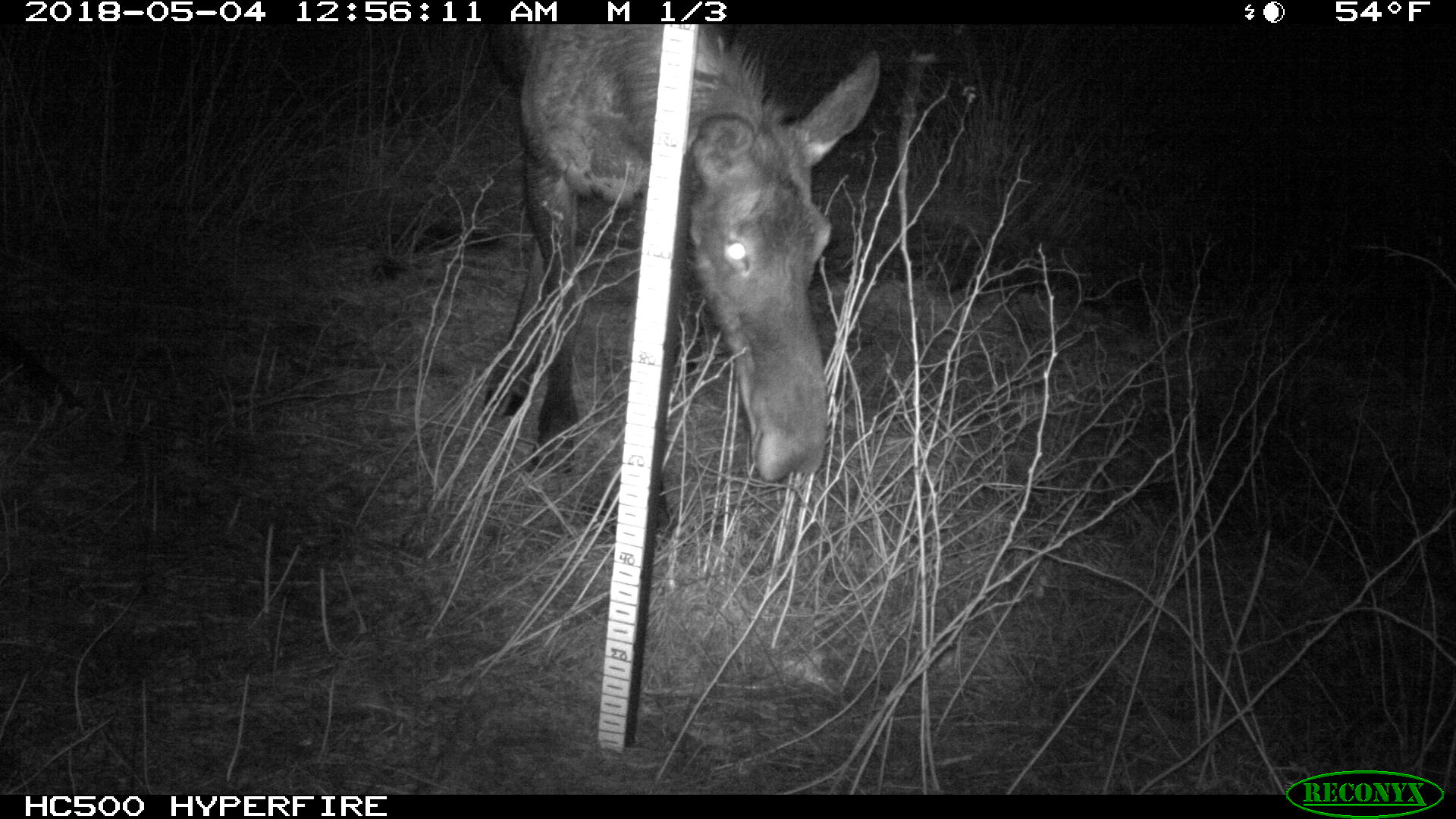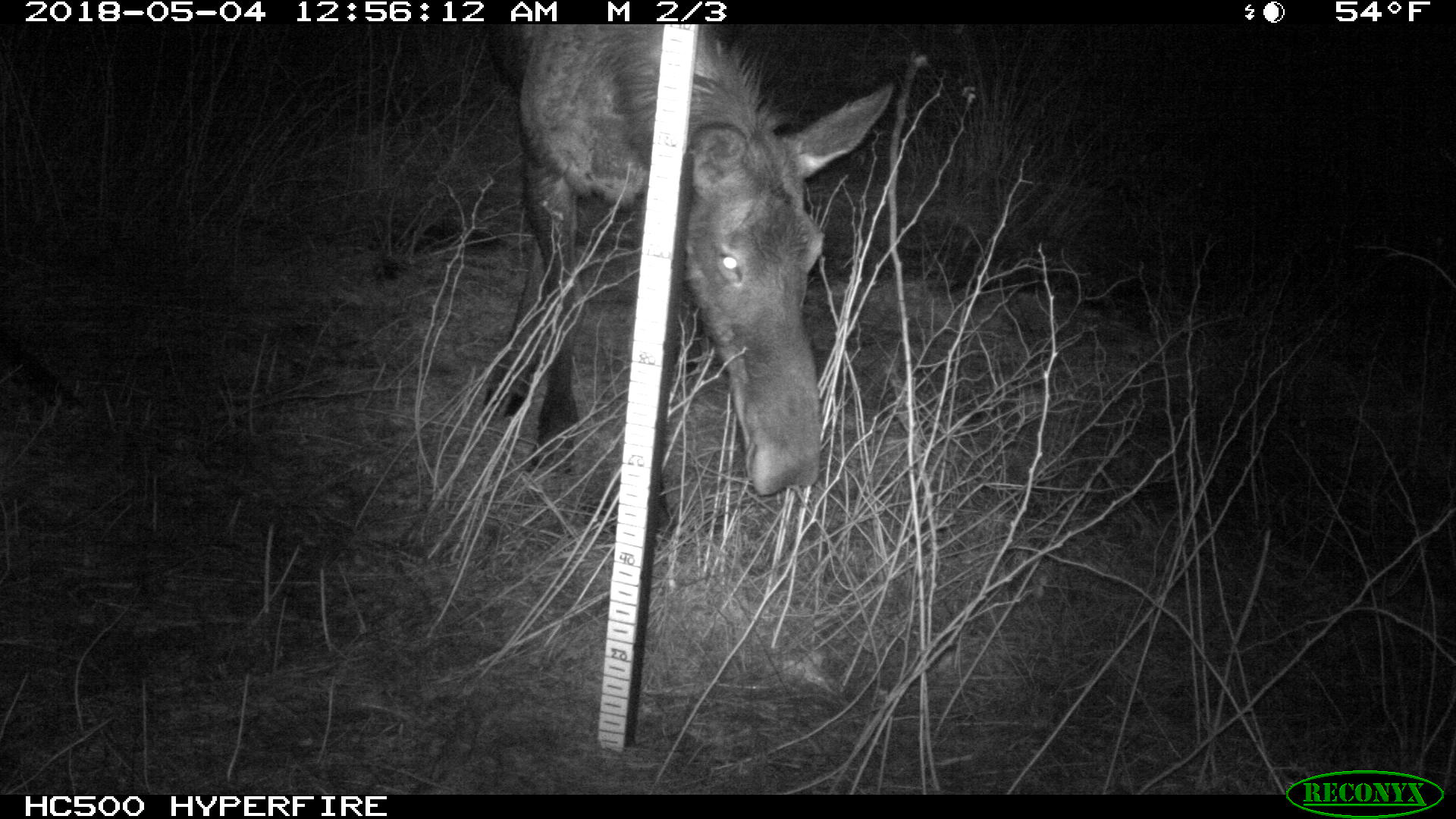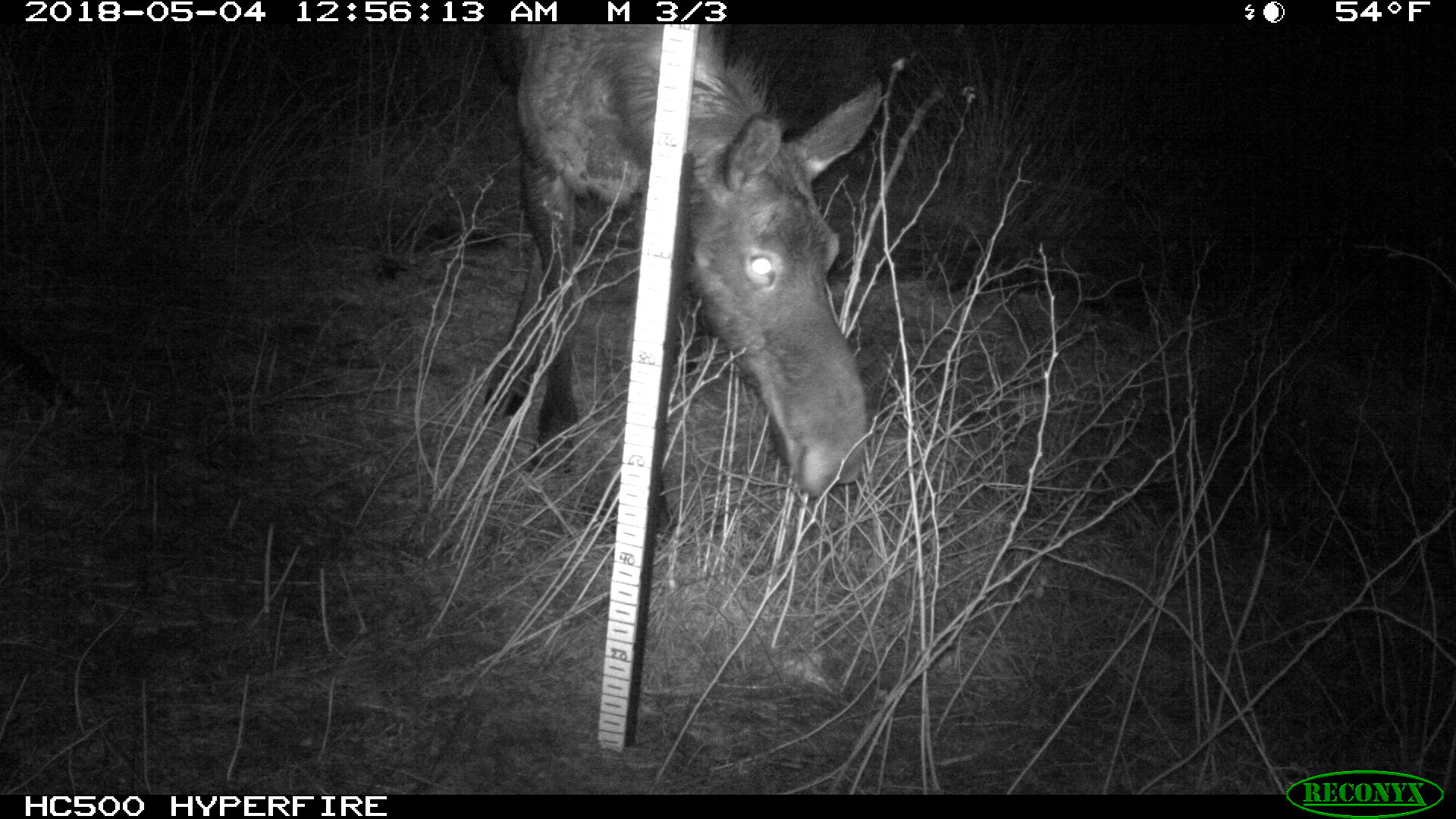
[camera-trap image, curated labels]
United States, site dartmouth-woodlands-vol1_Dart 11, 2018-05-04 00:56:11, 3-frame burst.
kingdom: Animalia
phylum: Chordata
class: Mammalia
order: Artiodactyla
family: Cervidae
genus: Alces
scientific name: Alces alces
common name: moose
Moose (Alces alces).